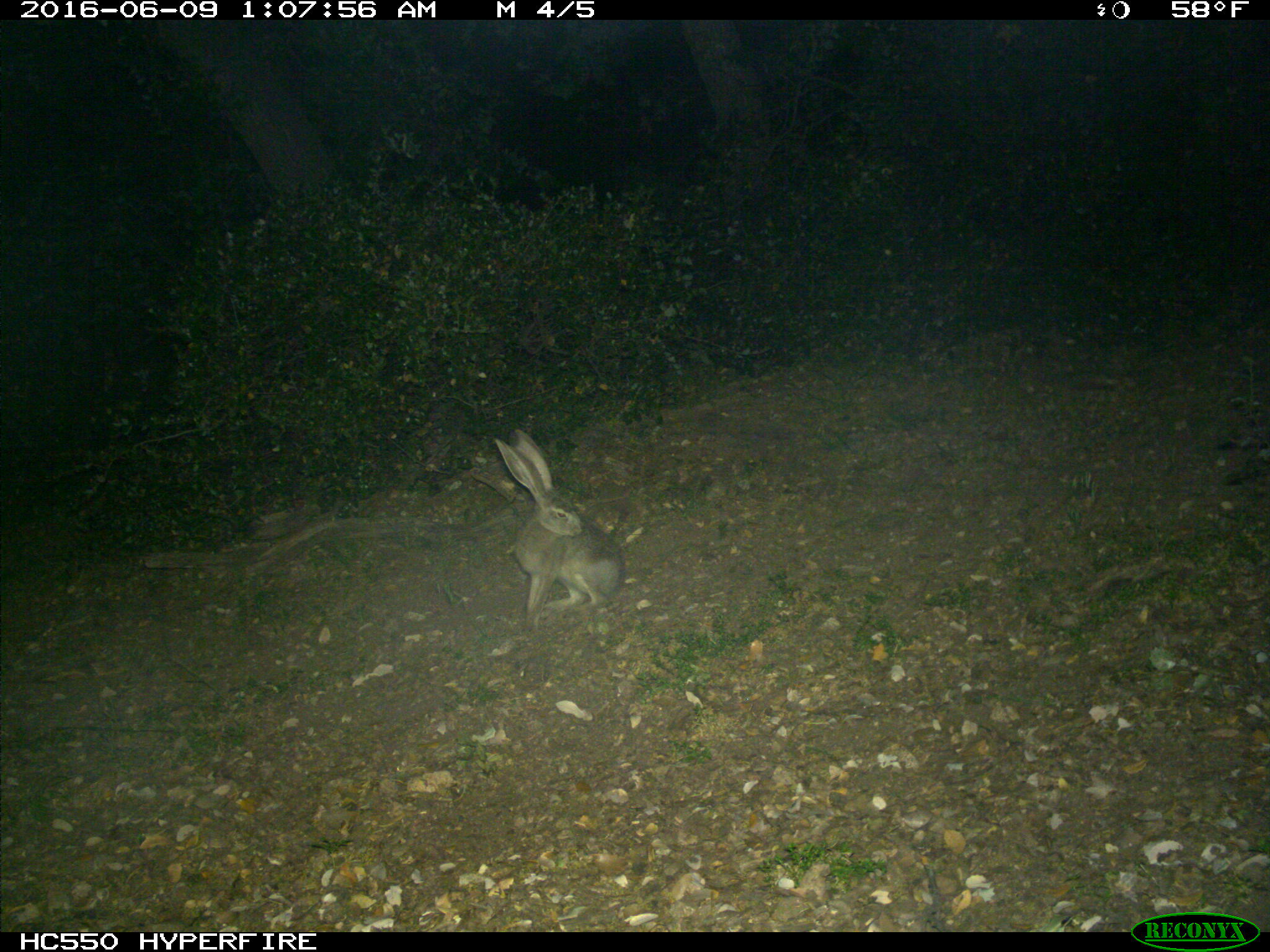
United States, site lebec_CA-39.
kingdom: Animalia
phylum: Chordata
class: Mammalia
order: Lagomorpha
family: Leporidae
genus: Lepus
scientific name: Lepus californicus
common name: black-tailed jackrabbit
Lepus californicus (black-tailed jackrabbit).